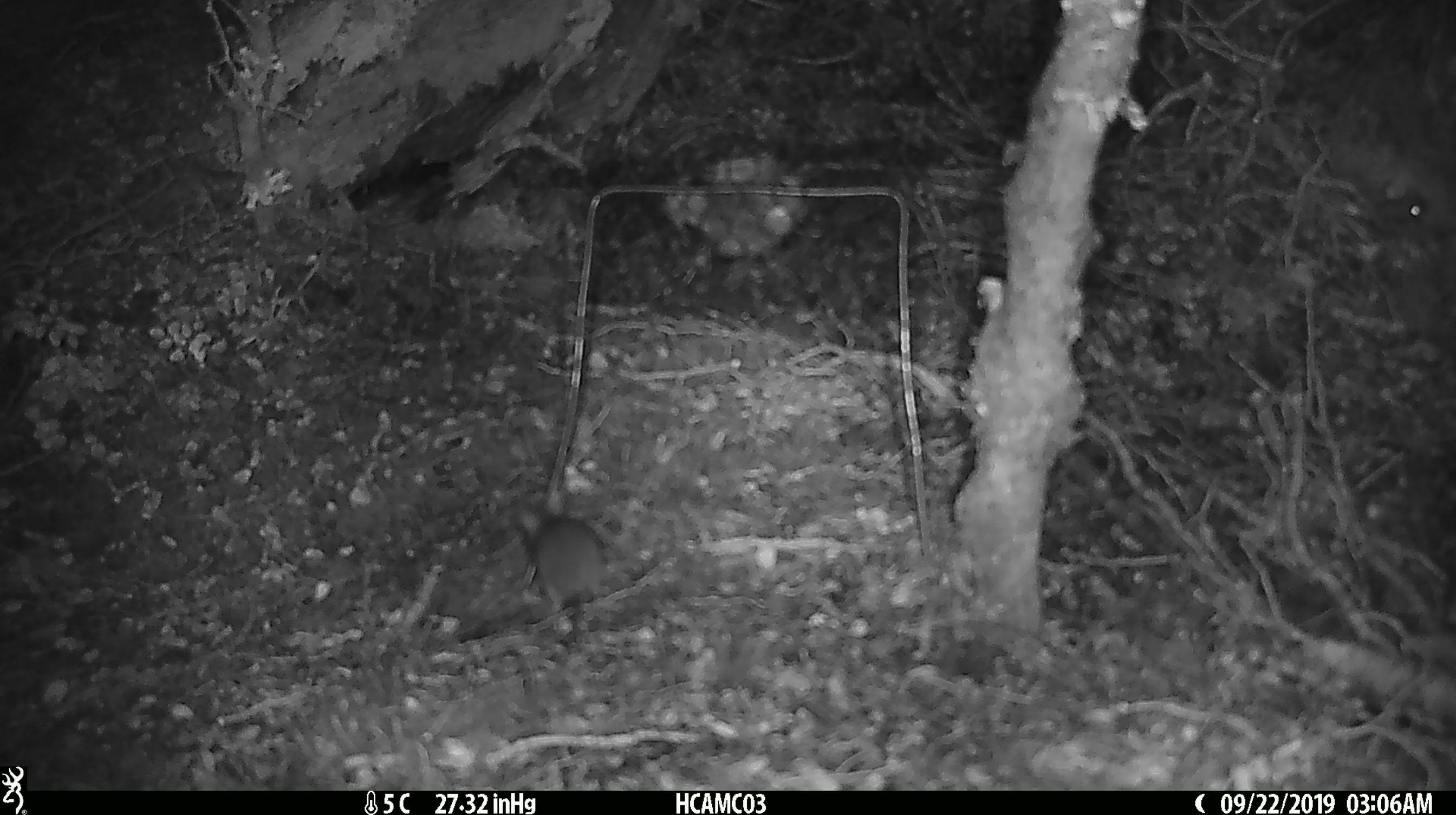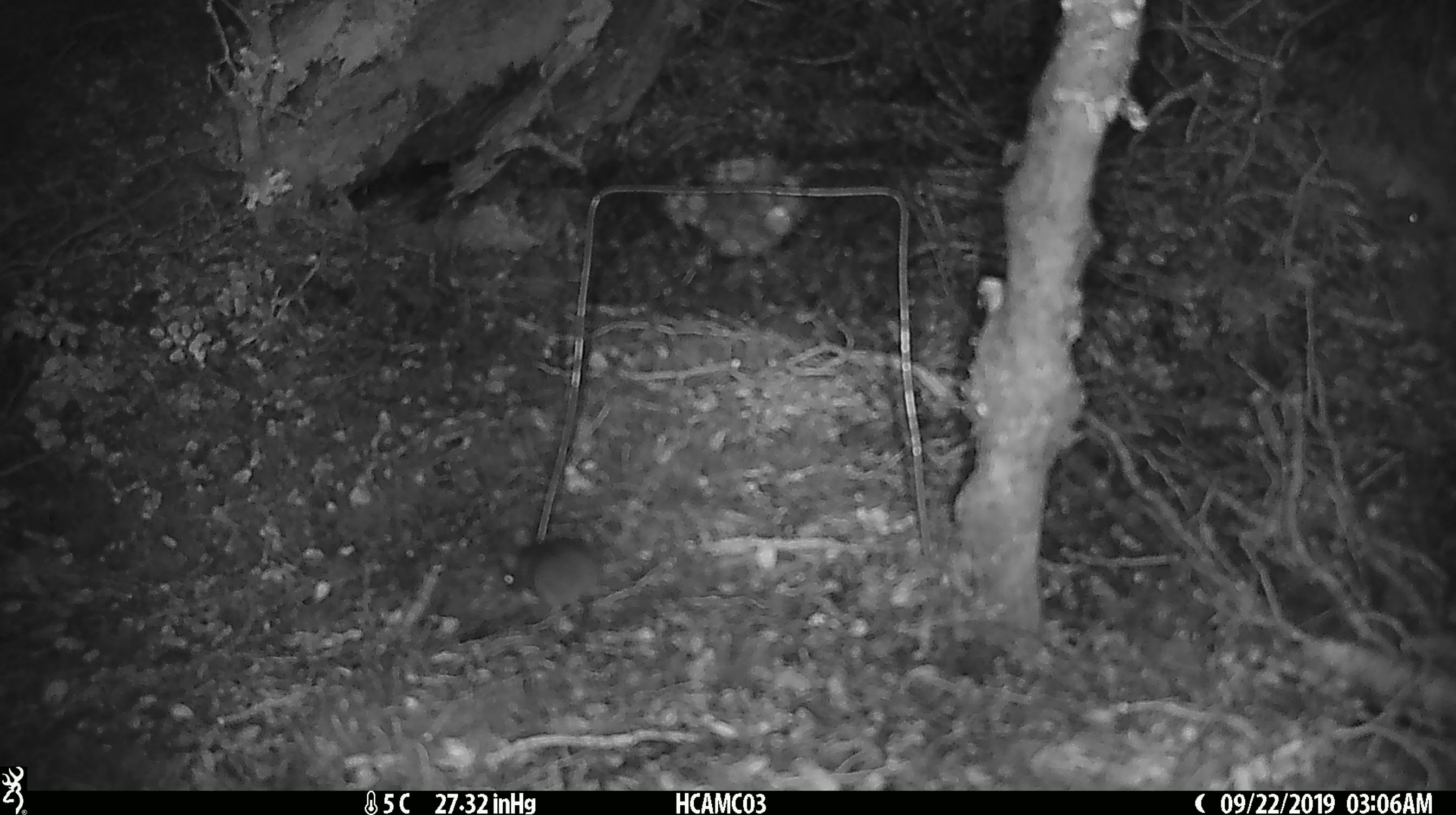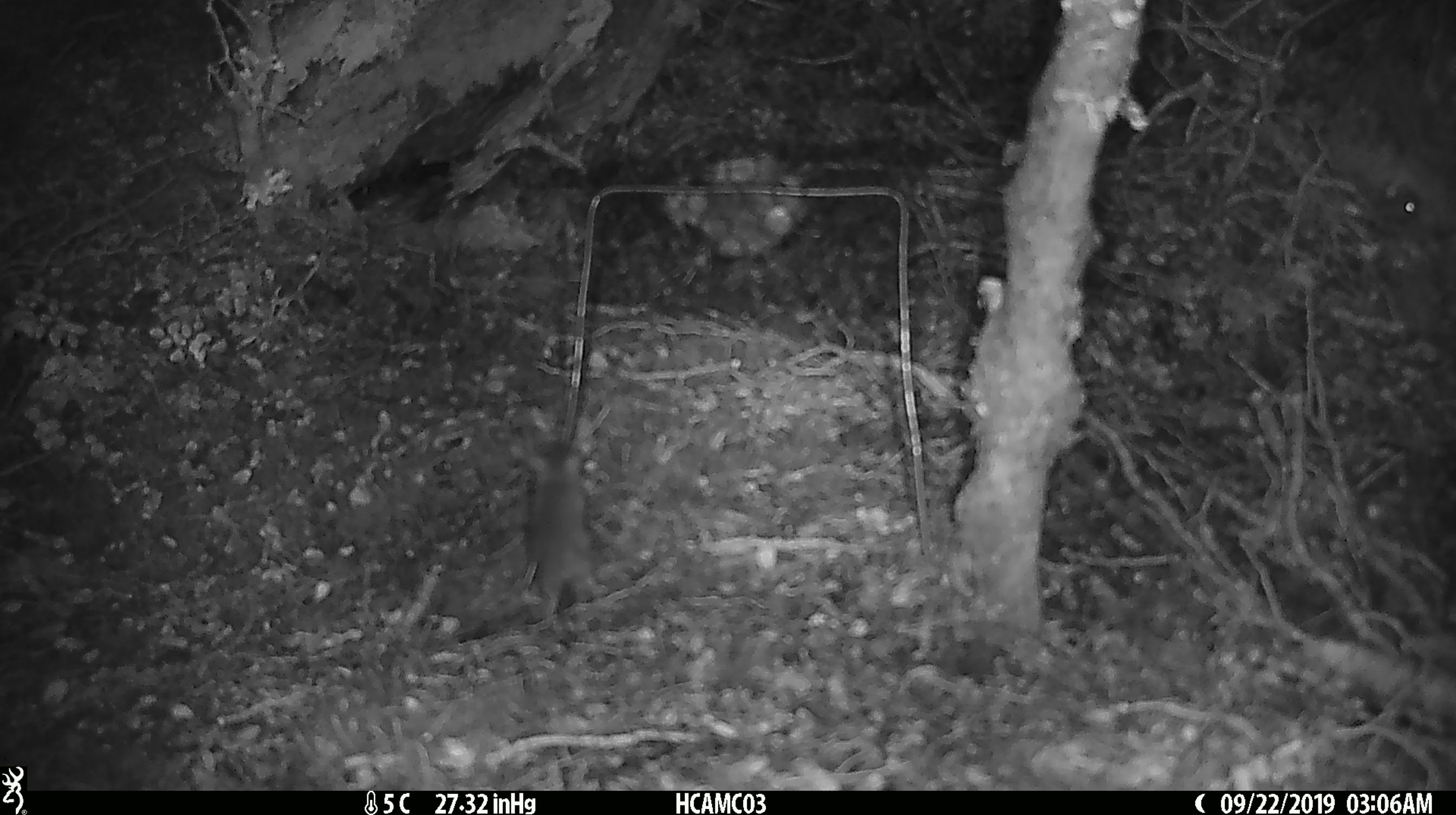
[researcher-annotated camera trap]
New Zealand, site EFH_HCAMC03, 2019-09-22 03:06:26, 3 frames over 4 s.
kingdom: Animalia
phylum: Chordata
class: Mammalia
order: Rodentia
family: Muridae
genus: Mus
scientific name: Mus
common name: mouse